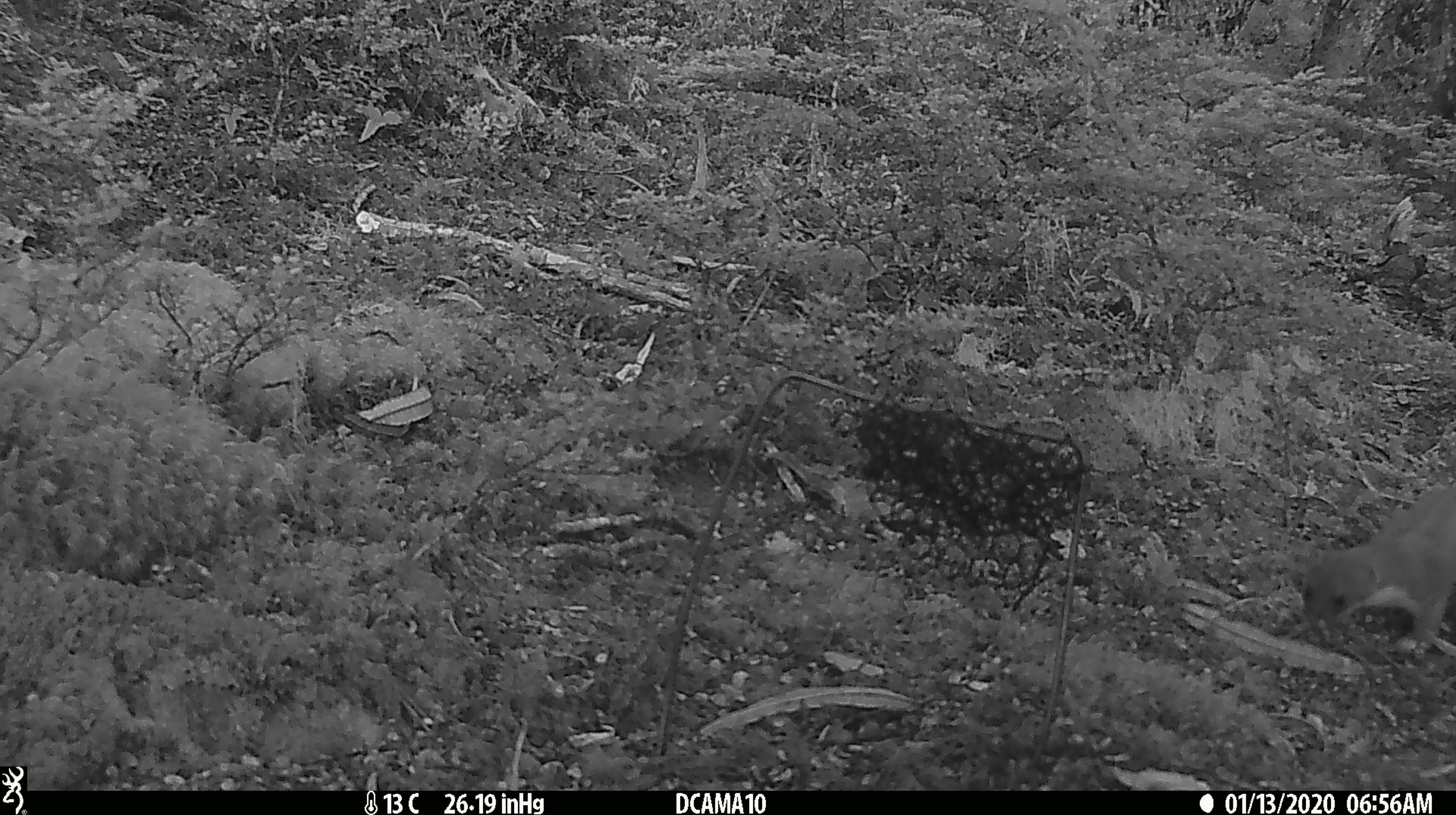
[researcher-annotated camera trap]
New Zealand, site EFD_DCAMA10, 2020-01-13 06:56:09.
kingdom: Animalia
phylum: Chordata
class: Mammalia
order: Carnivora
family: Mustelidae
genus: Mustela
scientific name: Mustela erminea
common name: stoat